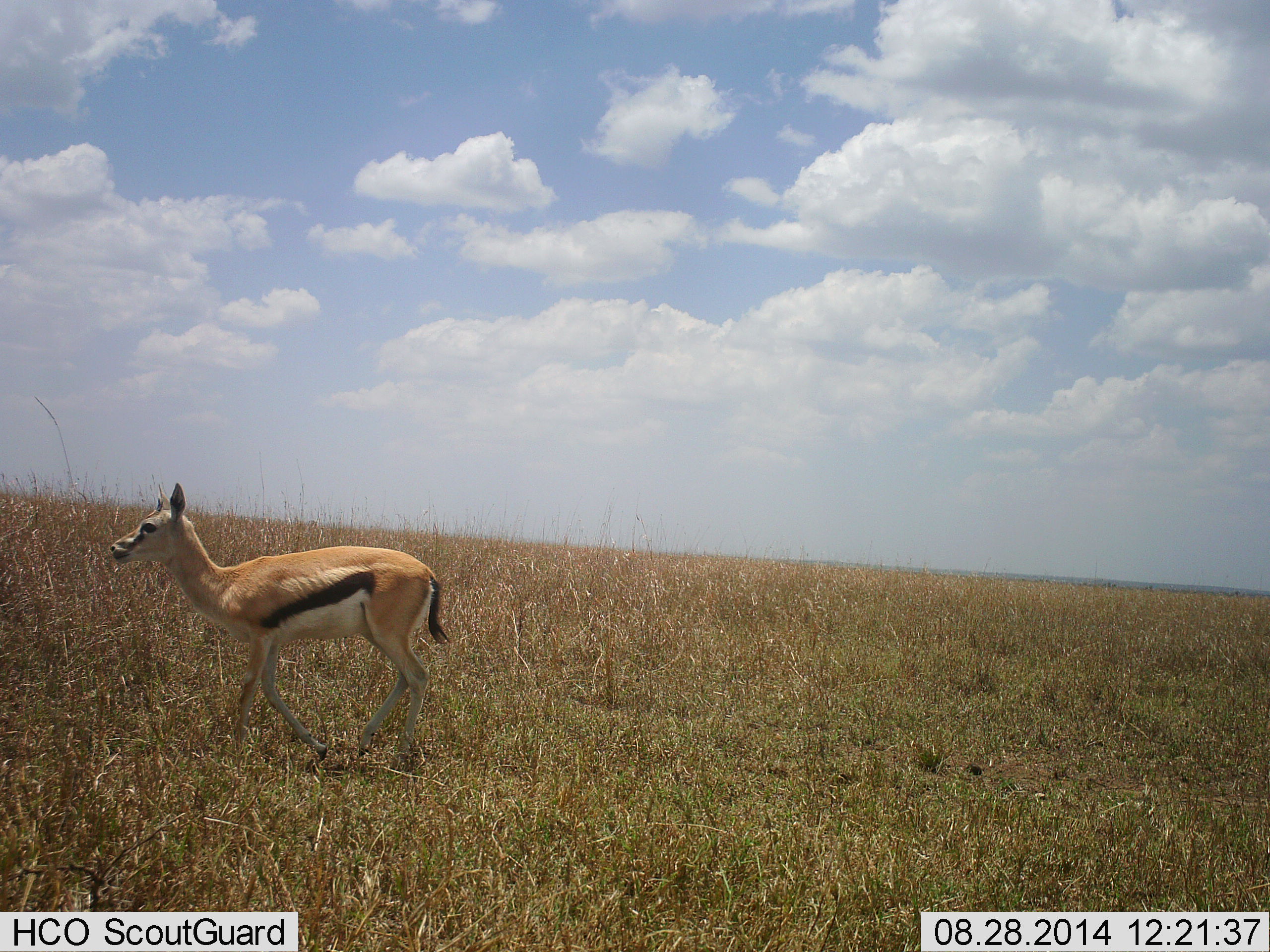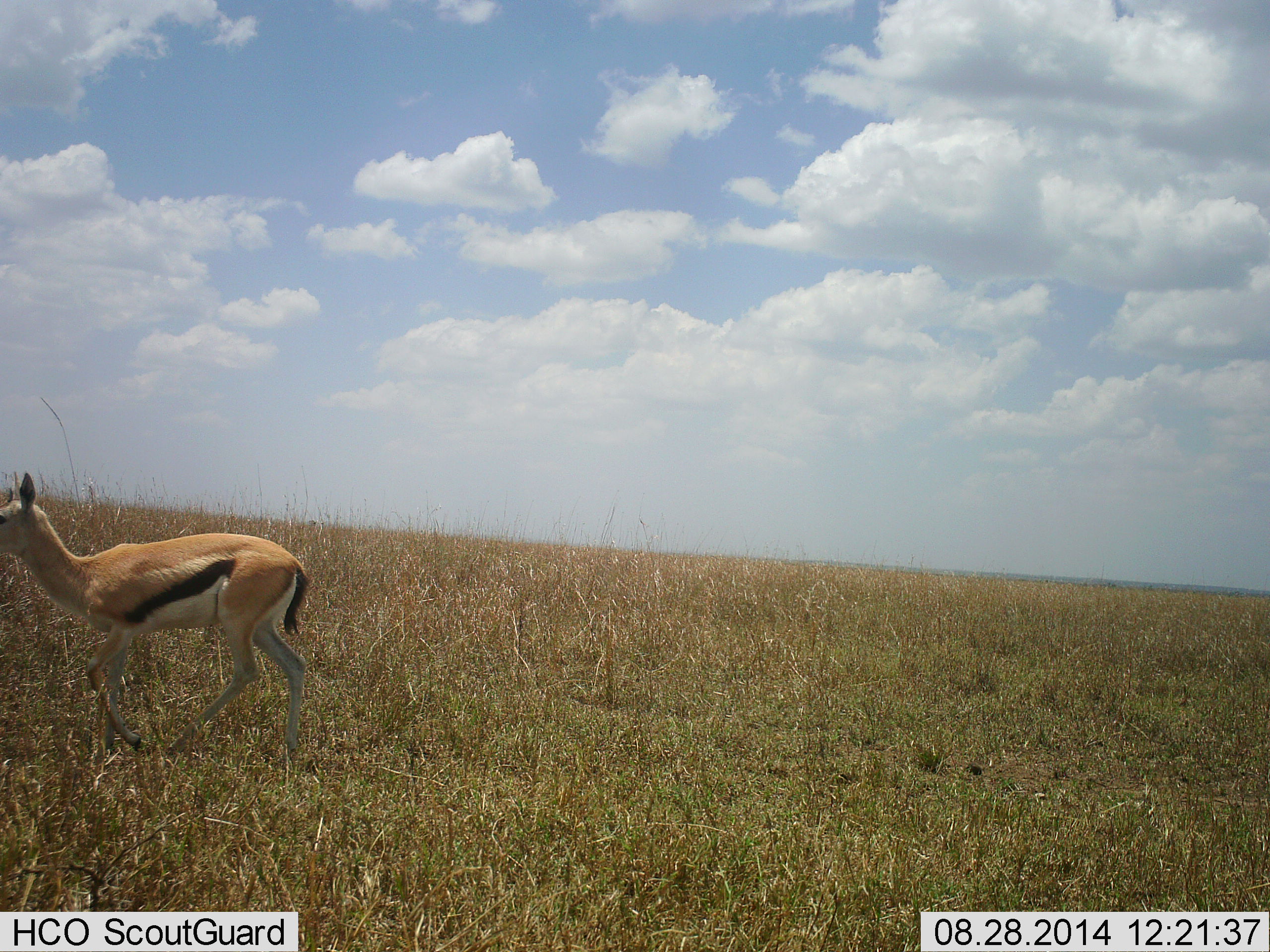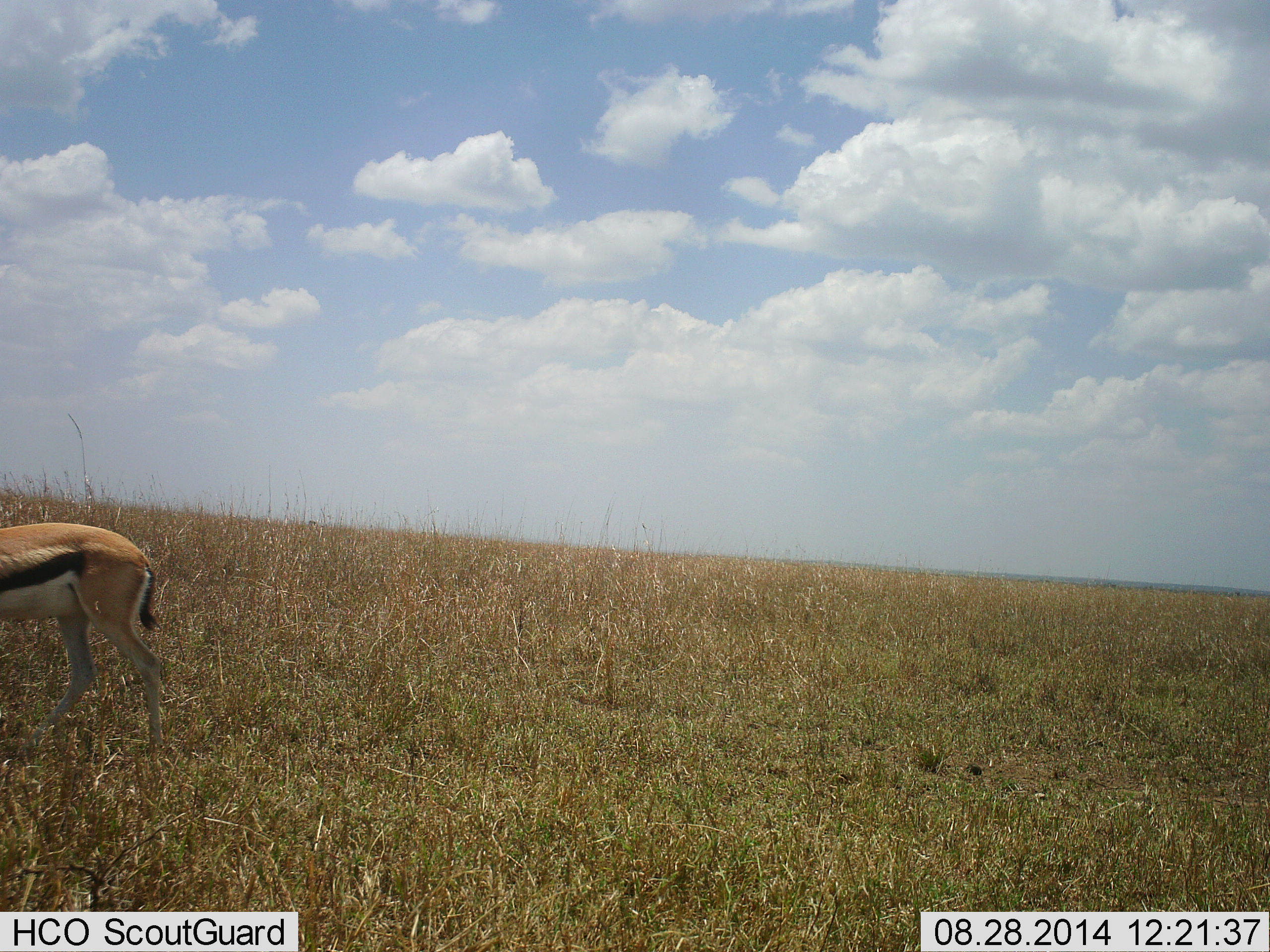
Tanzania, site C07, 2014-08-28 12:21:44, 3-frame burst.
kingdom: Animalia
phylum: Chordata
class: Mammalia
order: Artiodactyla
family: Bovidae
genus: Eudorcas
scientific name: Eudorcas thomsonii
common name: thomson's gazelle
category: gazellethomsons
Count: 1.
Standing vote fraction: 0%.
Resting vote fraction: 0%.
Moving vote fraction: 100%.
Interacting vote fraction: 0%.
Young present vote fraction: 10%.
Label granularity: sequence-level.